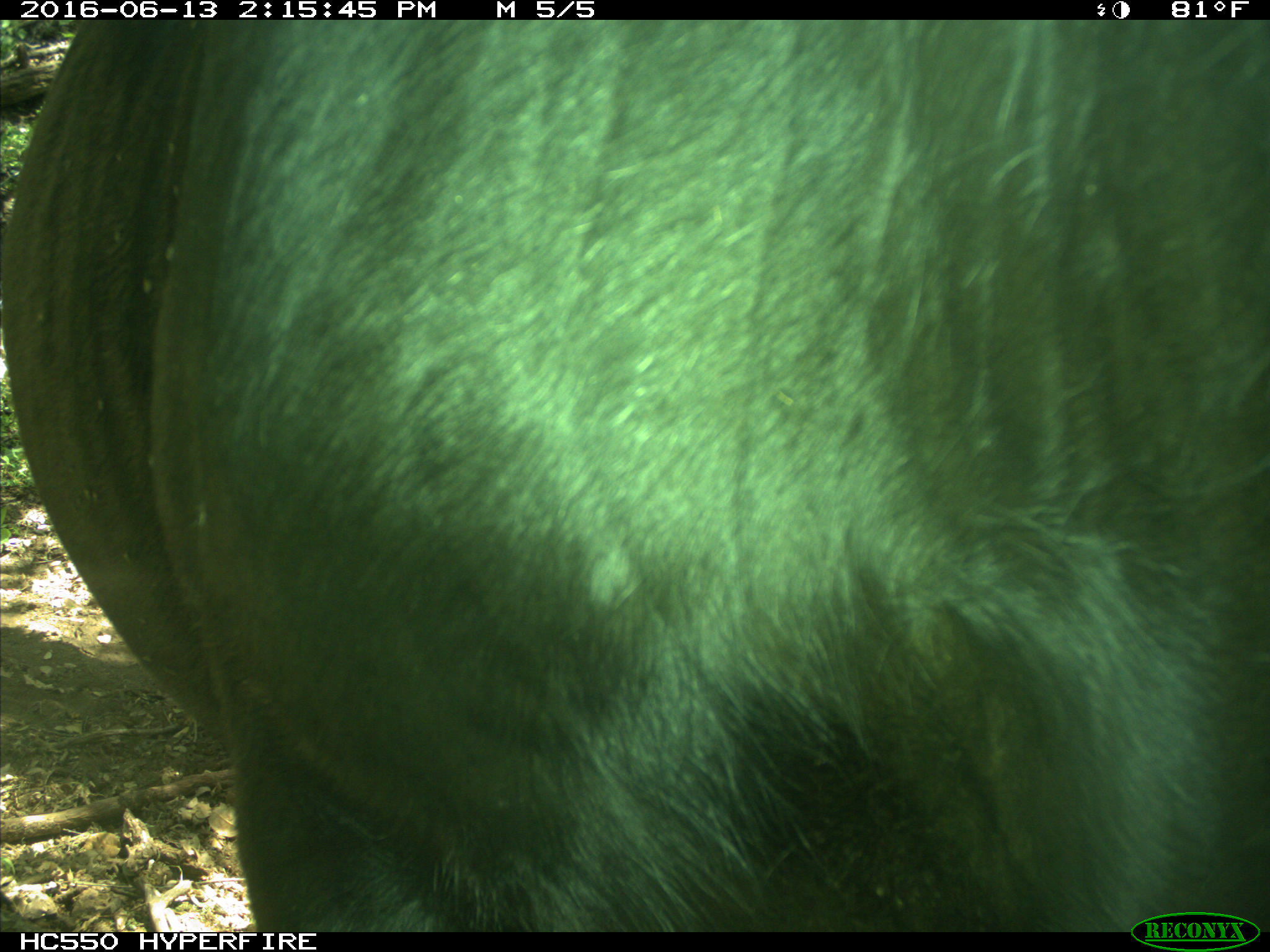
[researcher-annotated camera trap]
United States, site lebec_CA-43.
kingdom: Animalia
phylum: Chordata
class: Mammalia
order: Artiodactyla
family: Bovidae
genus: Bos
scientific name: Bos taurus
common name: domestic cow